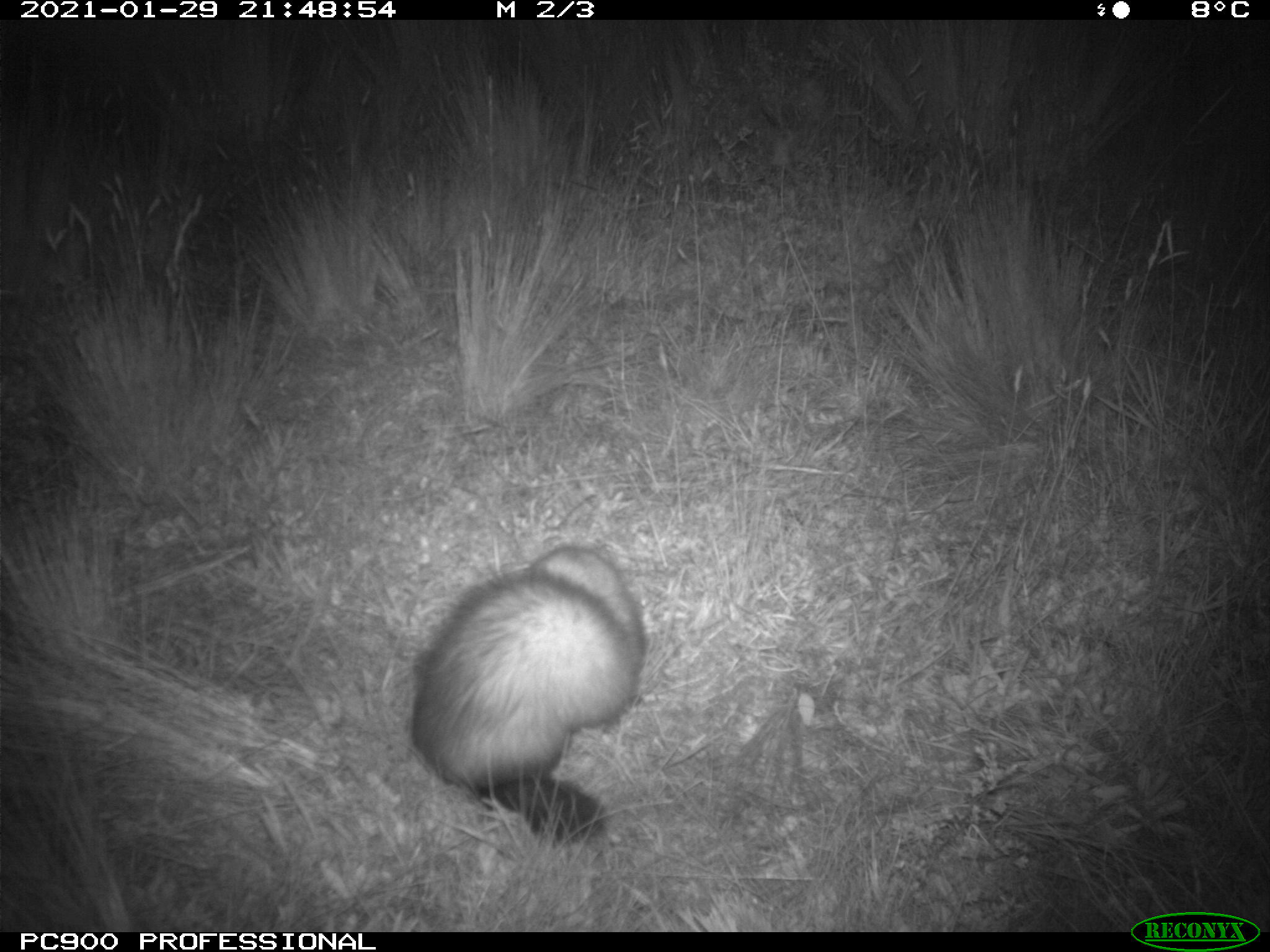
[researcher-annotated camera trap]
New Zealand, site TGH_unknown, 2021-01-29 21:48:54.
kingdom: Animalia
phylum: Chordata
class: Mammalia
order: Carnivora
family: Mustelidae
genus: Mustela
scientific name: Mustela furo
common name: ferret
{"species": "ferret (Mustela furo)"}